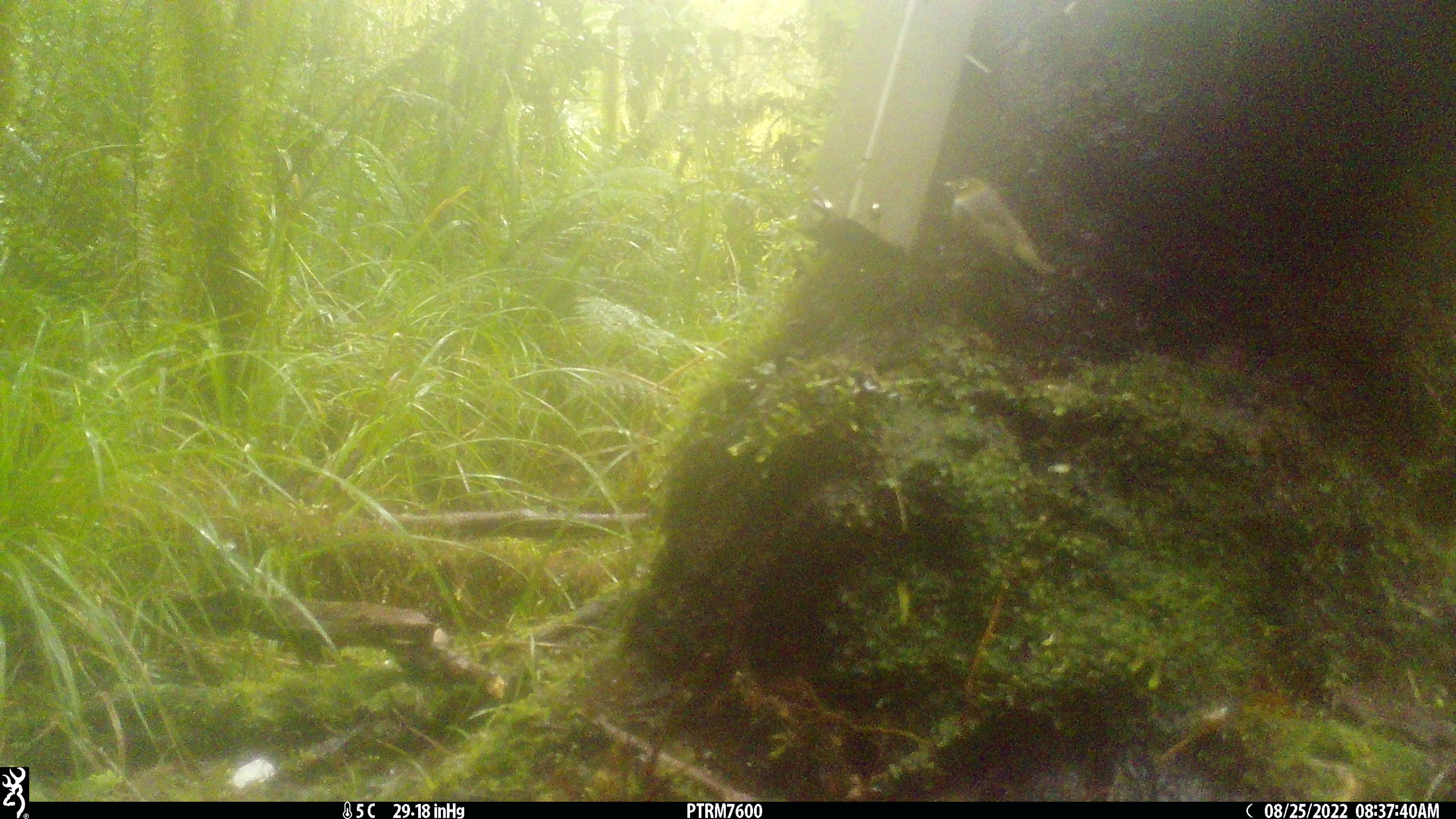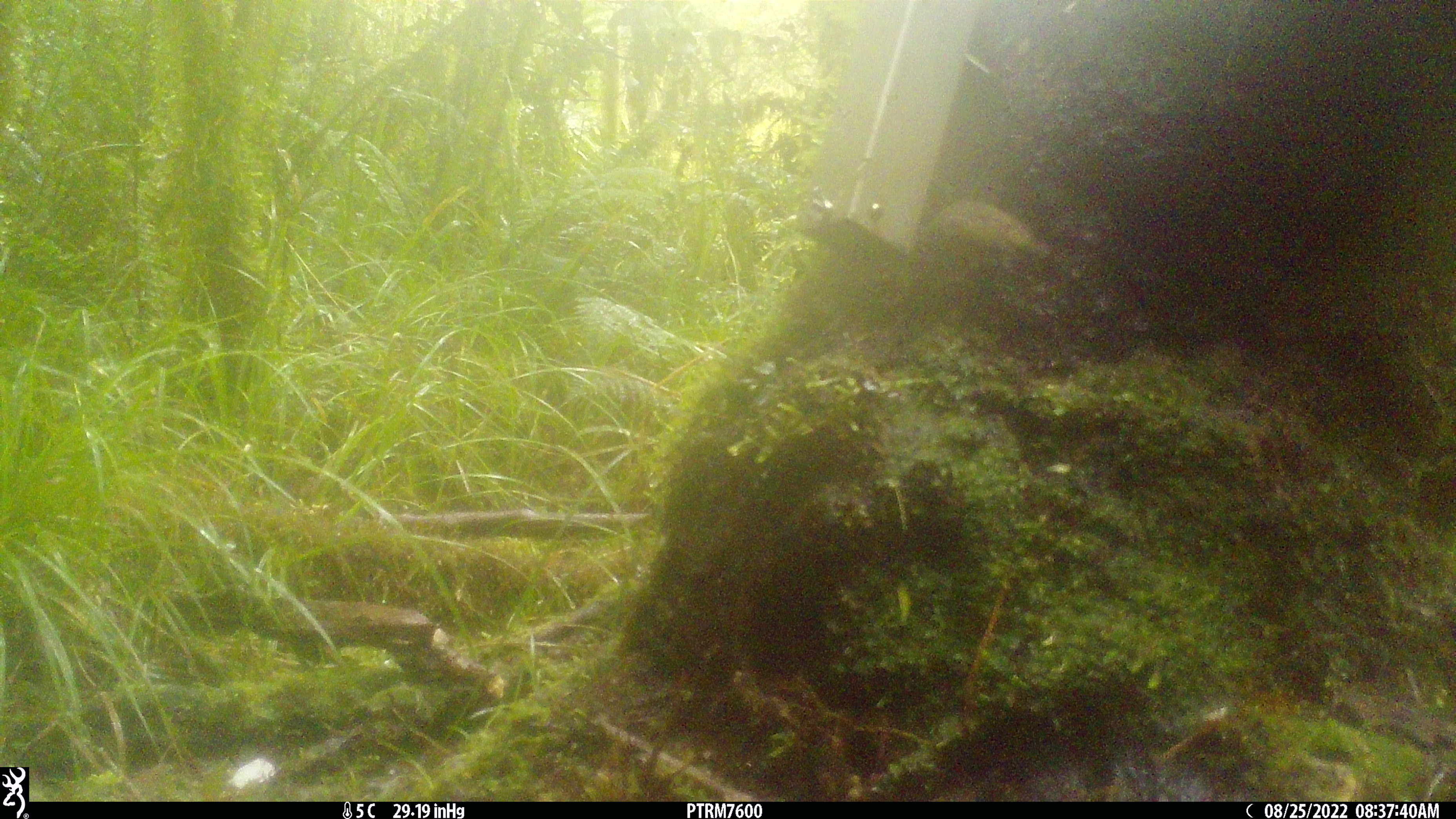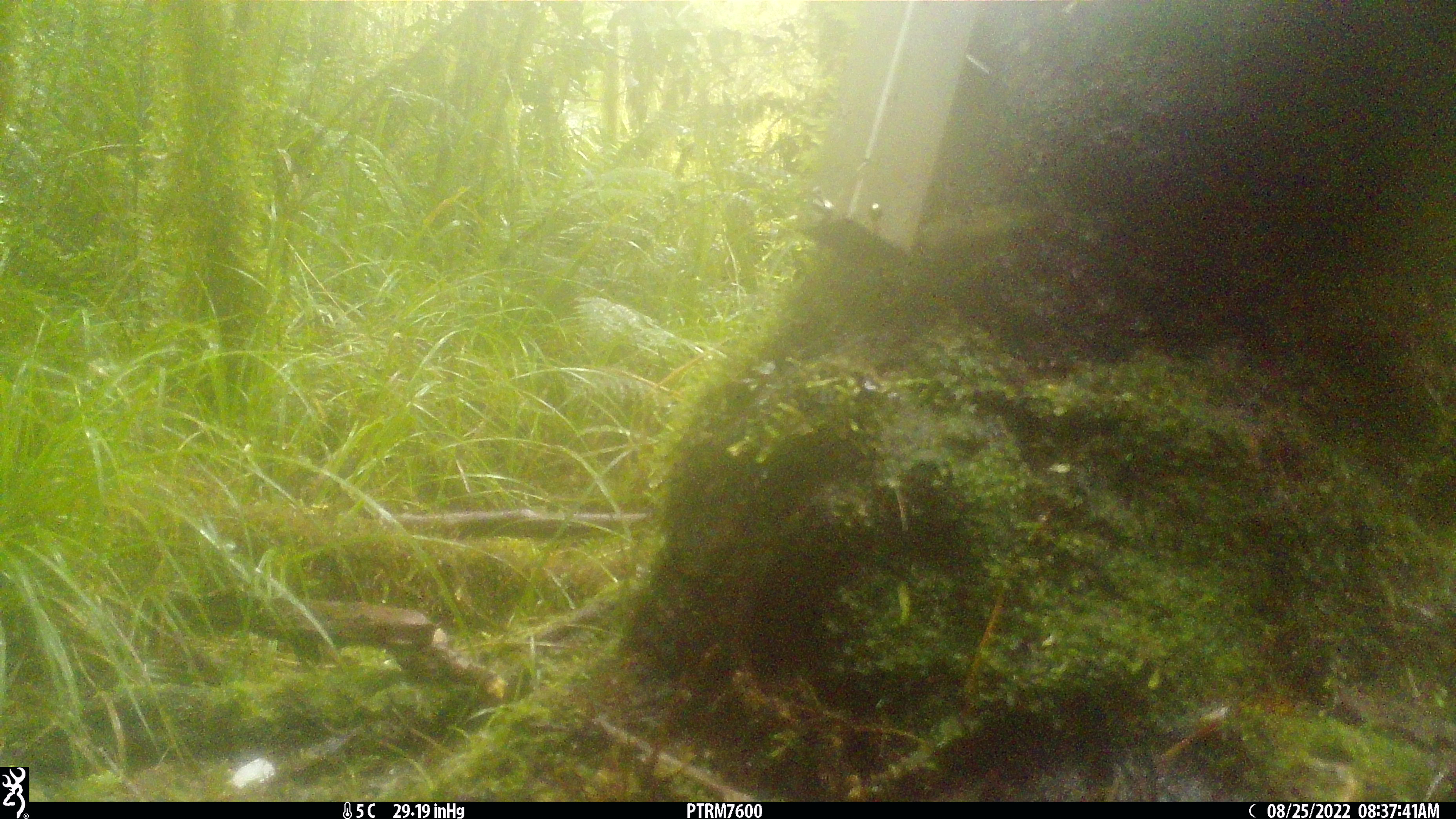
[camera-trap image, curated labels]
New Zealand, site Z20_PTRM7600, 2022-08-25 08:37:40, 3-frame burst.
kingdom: Animalia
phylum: Chordata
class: Aves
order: Passeriformes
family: Zosteropidae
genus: Zosterops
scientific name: Zosterops lateralis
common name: silvereye